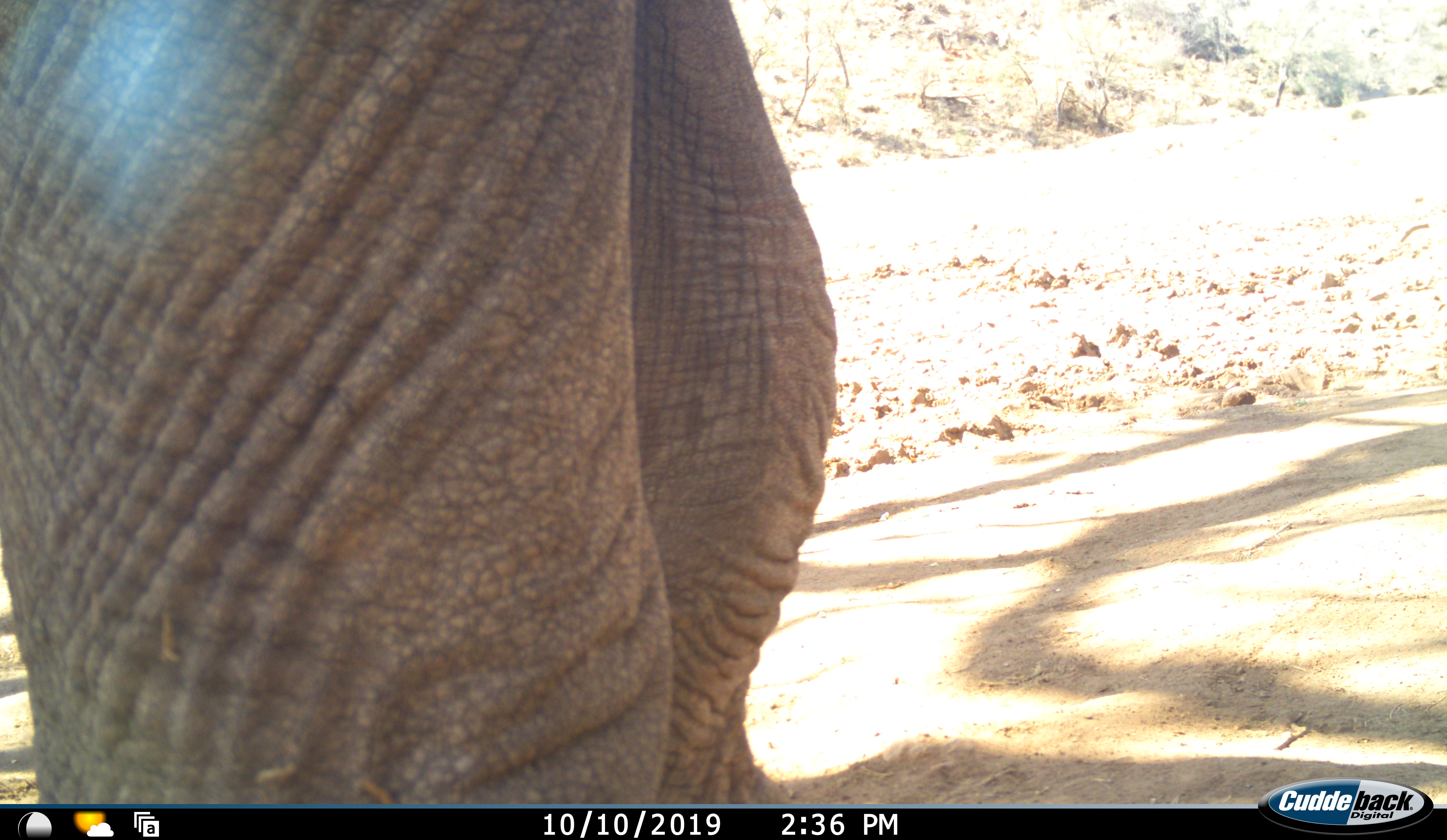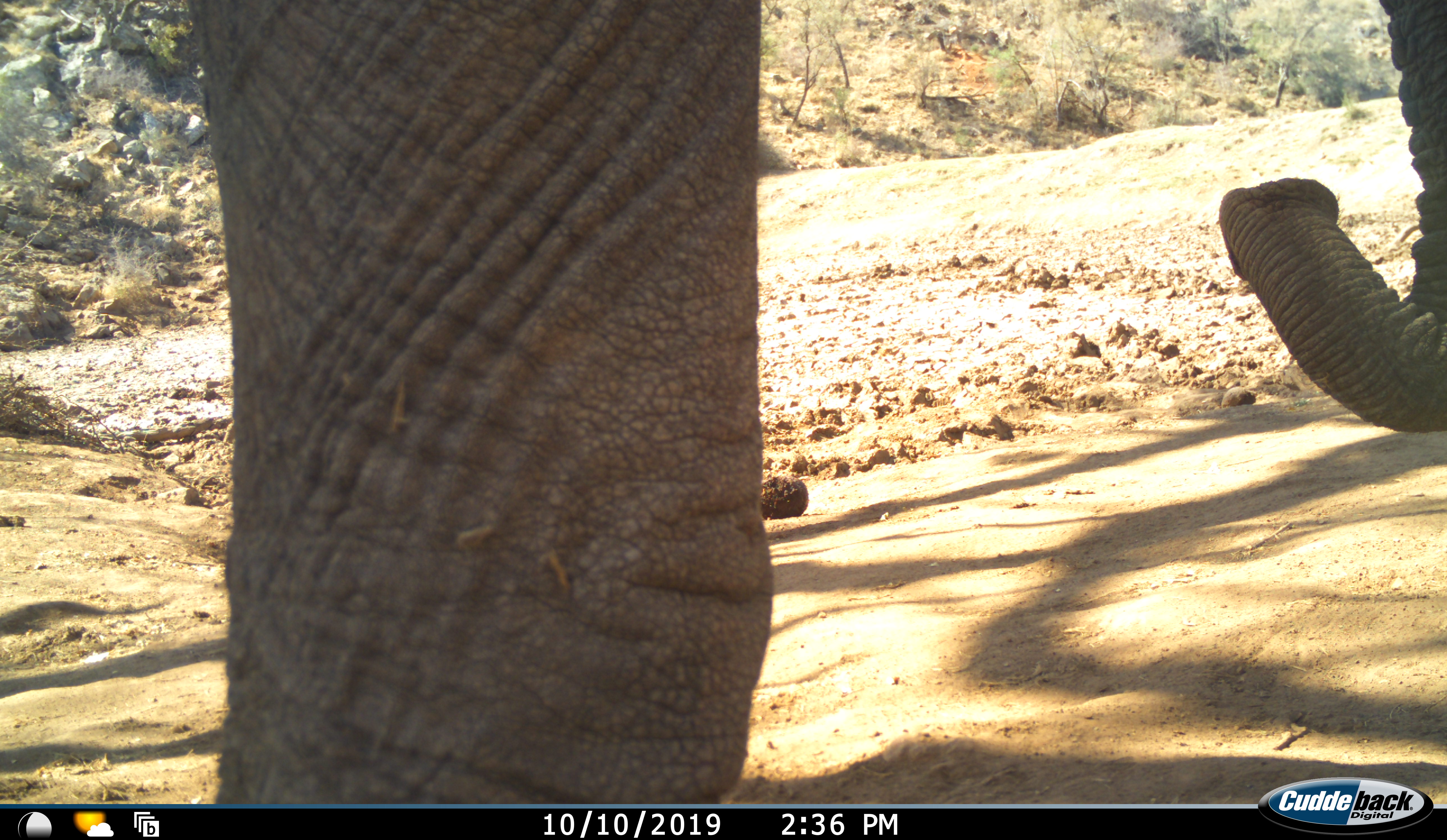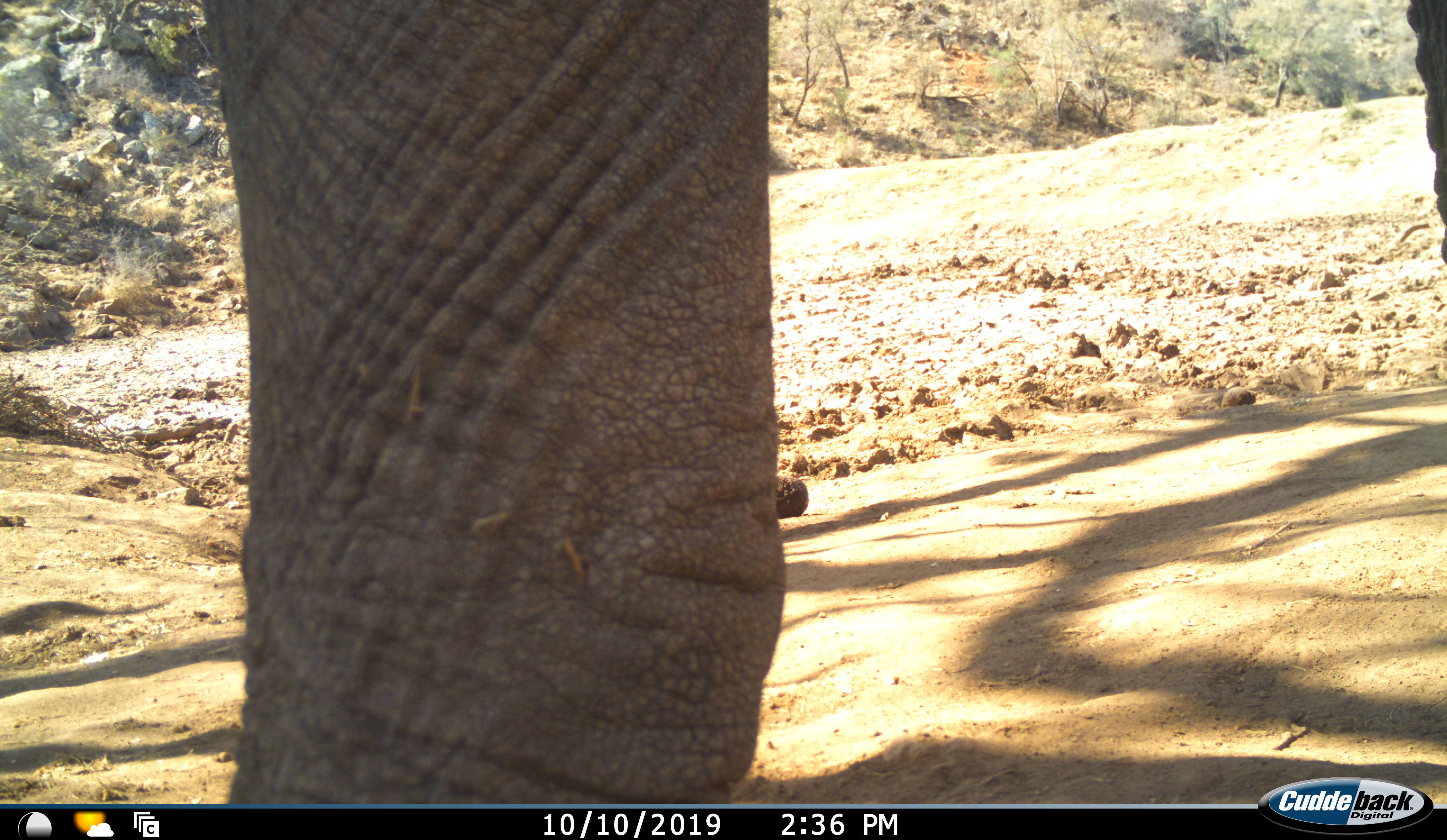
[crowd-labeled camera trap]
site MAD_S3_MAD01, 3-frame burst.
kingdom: Animalia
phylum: Chordata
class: Mammalia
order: Proboscidea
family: Elephantidae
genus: Loxodonta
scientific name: Loxodonta africana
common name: african bush elephant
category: elephant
Elephant (african bush elephant) (Loxodonta africana), count 1. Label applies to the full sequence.